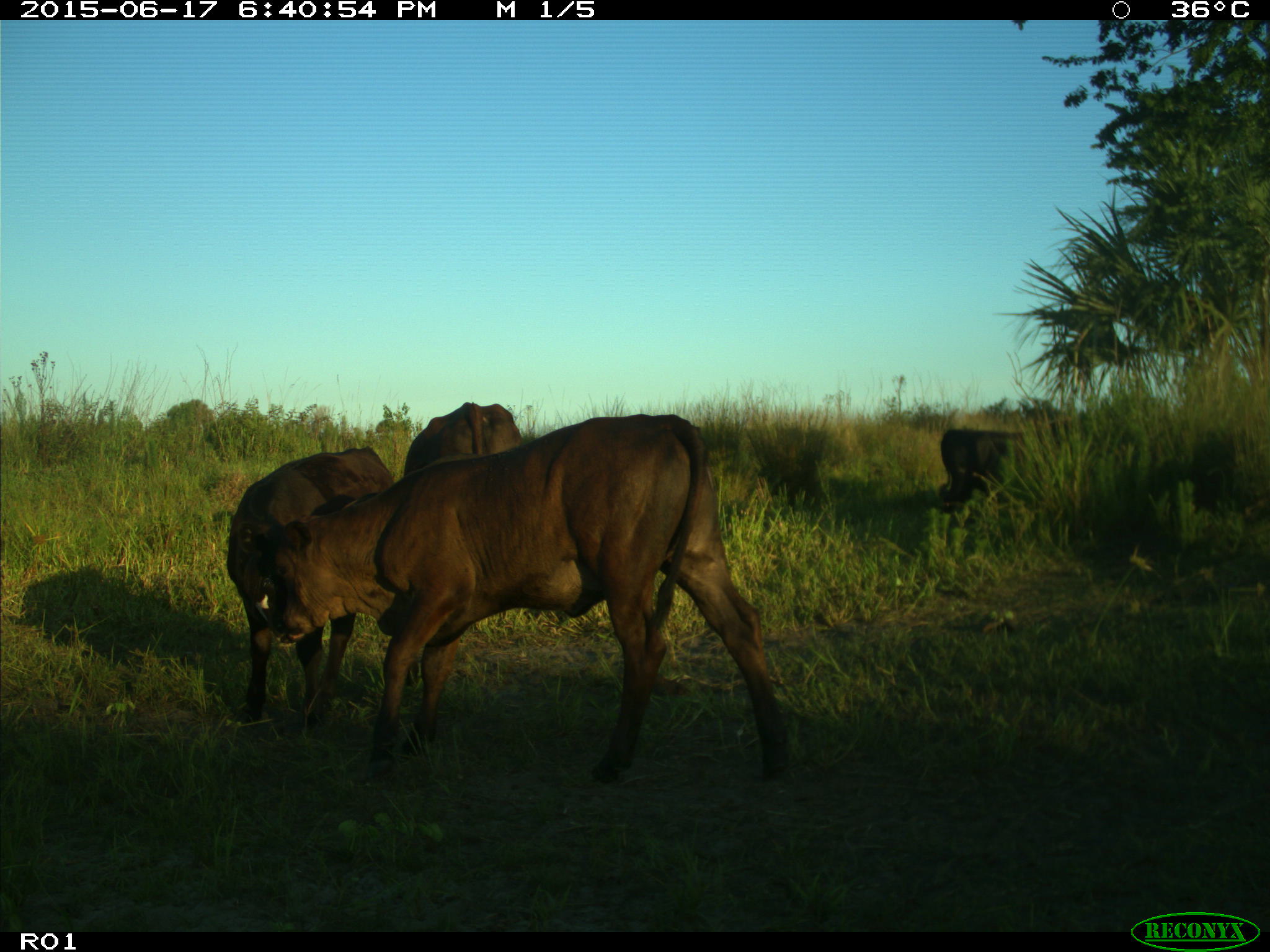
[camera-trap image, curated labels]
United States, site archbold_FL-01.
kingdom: Animalia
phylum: Chordata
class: Mammalia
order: Artiodactyla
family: Bovidae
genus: Bos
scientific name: Bos taurus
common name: domestic cow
Bos taurus (domestic cow).